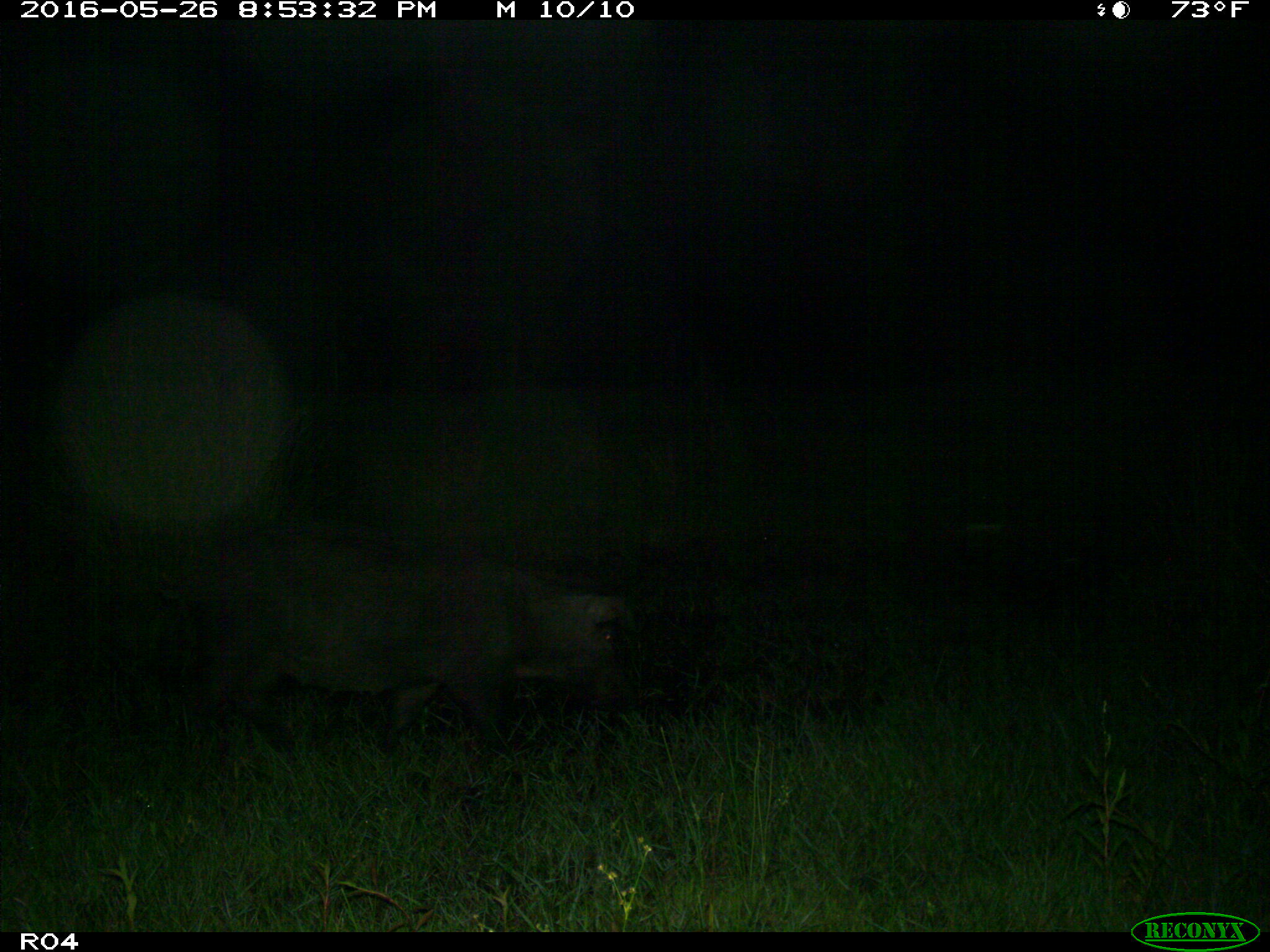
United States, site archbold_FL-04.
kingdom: Animalia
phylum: Chordata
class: Mammalia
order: Artiodactyla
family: Suidae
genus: Sus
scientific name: Sus scrofa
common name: wild boar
Sus scrofa (wild boar).